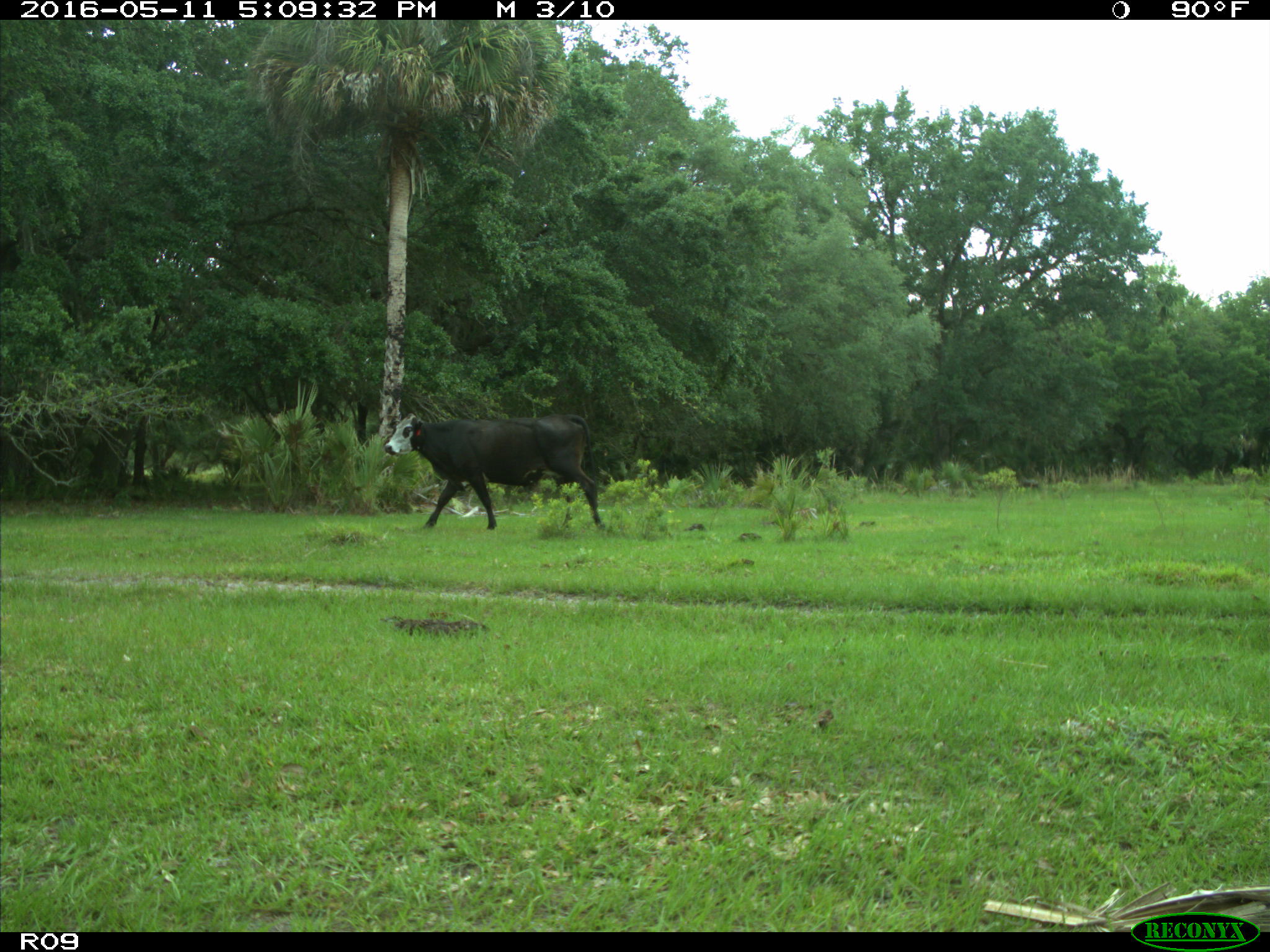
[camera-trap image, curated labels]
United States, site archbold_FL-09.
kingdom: Animalia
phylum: Chordata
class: Mammalia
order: Artiodactyla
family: Bovidae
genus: Bos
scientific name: Bos taurus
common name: domestic cow